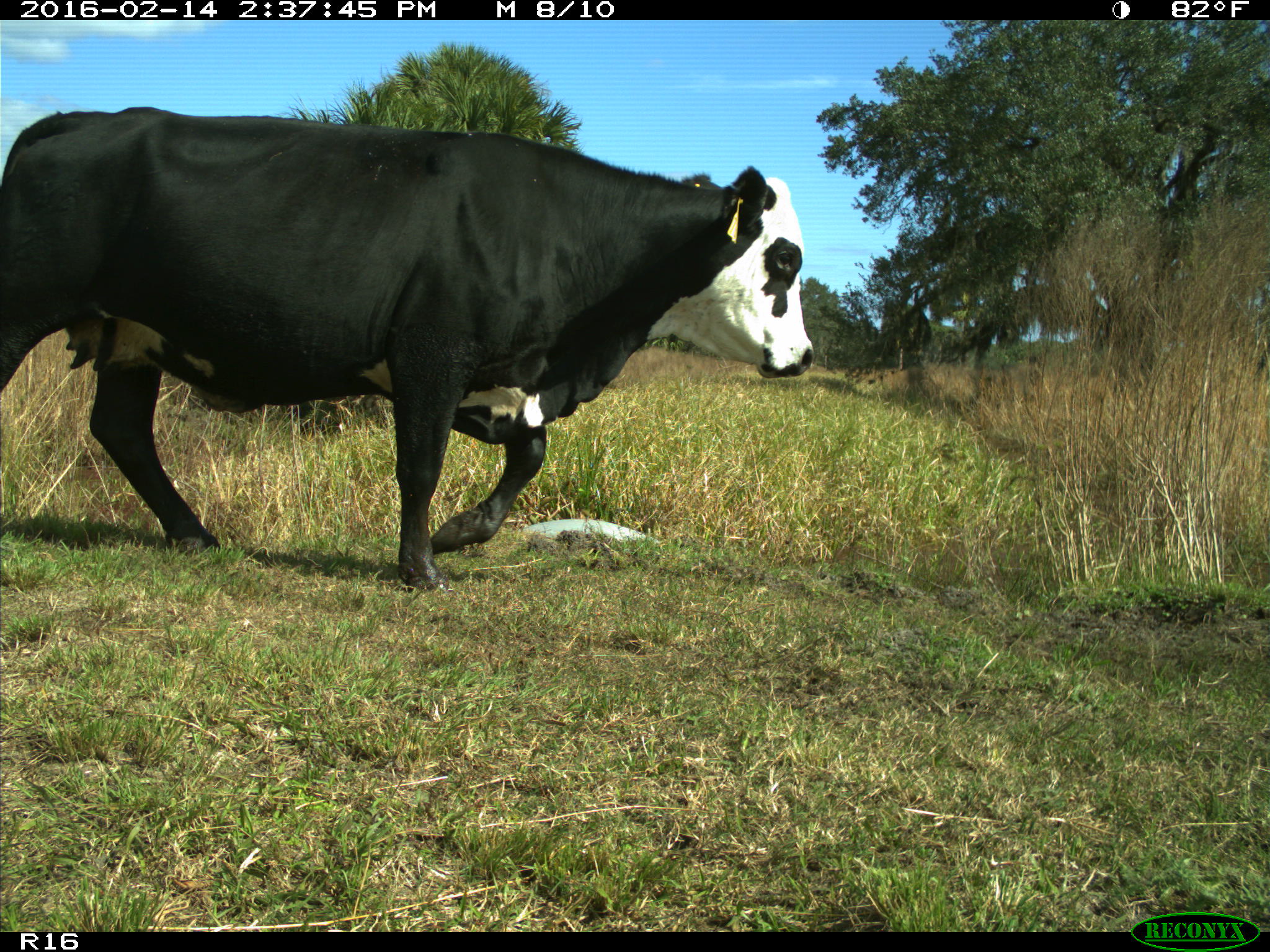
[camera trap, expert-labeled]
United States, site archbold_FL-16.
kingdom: Animalia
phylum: Chordata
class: Mammalia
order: Artiodactyla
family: Bovidae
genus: Bos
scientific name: Bos taurus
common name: domestic cow